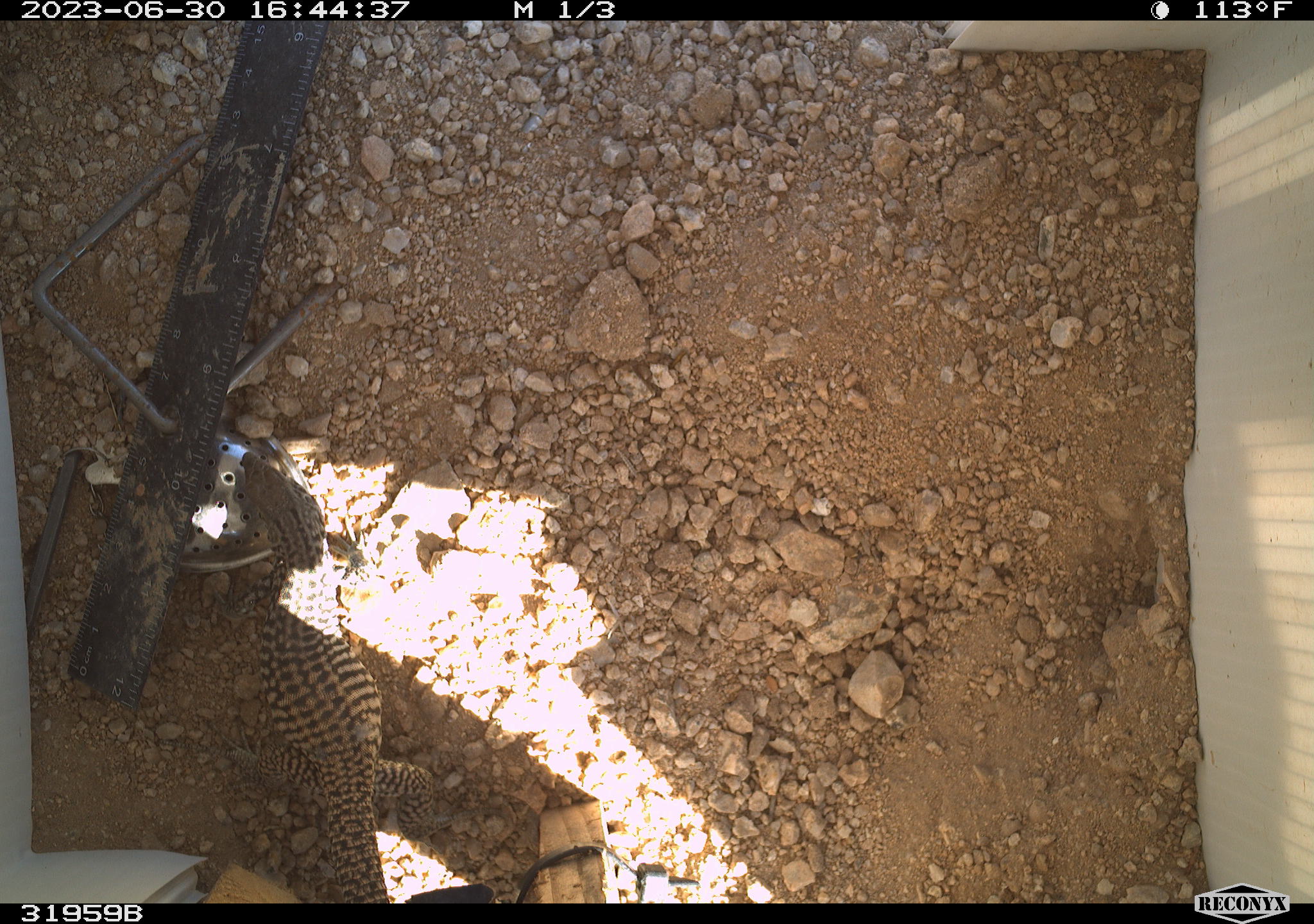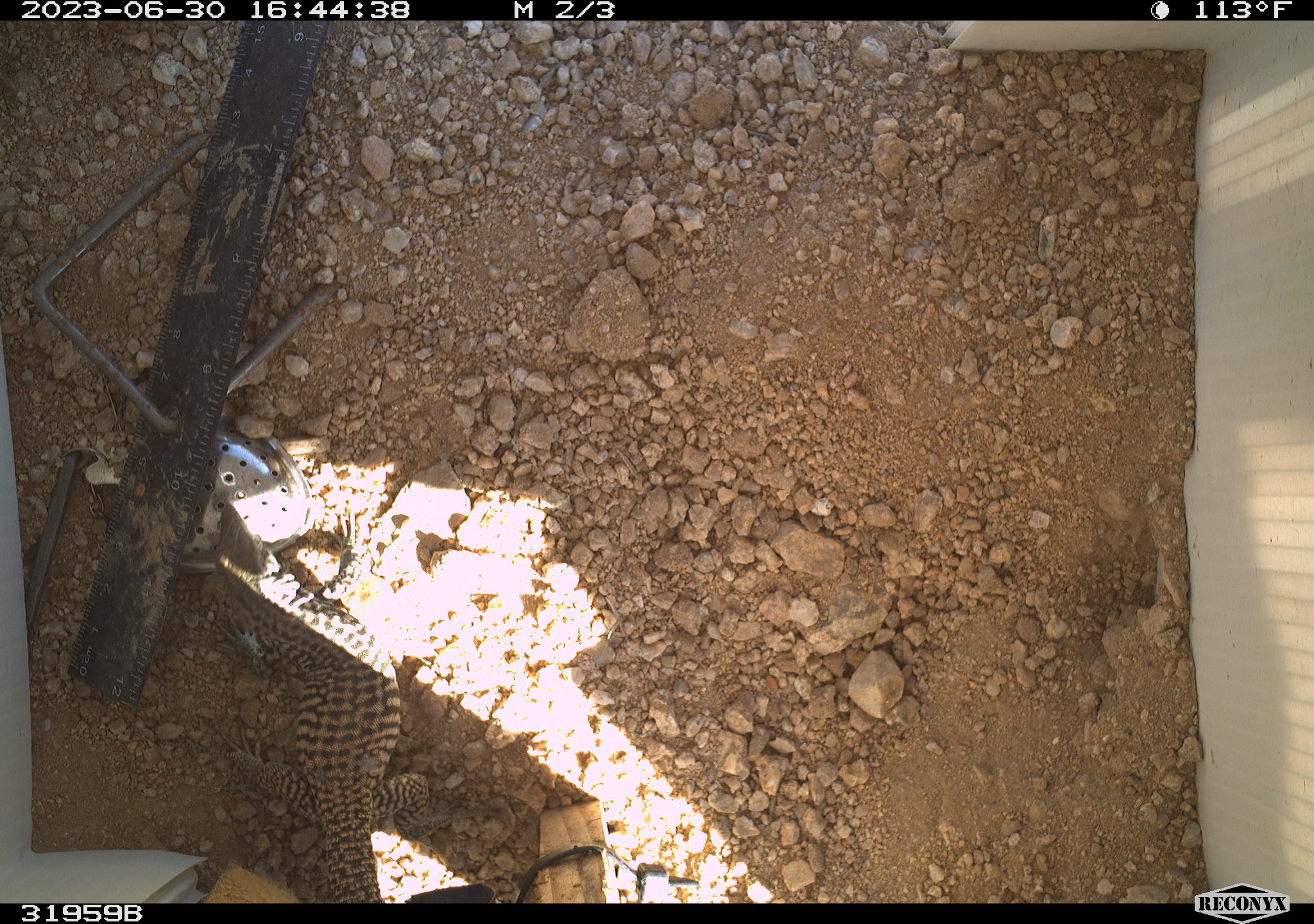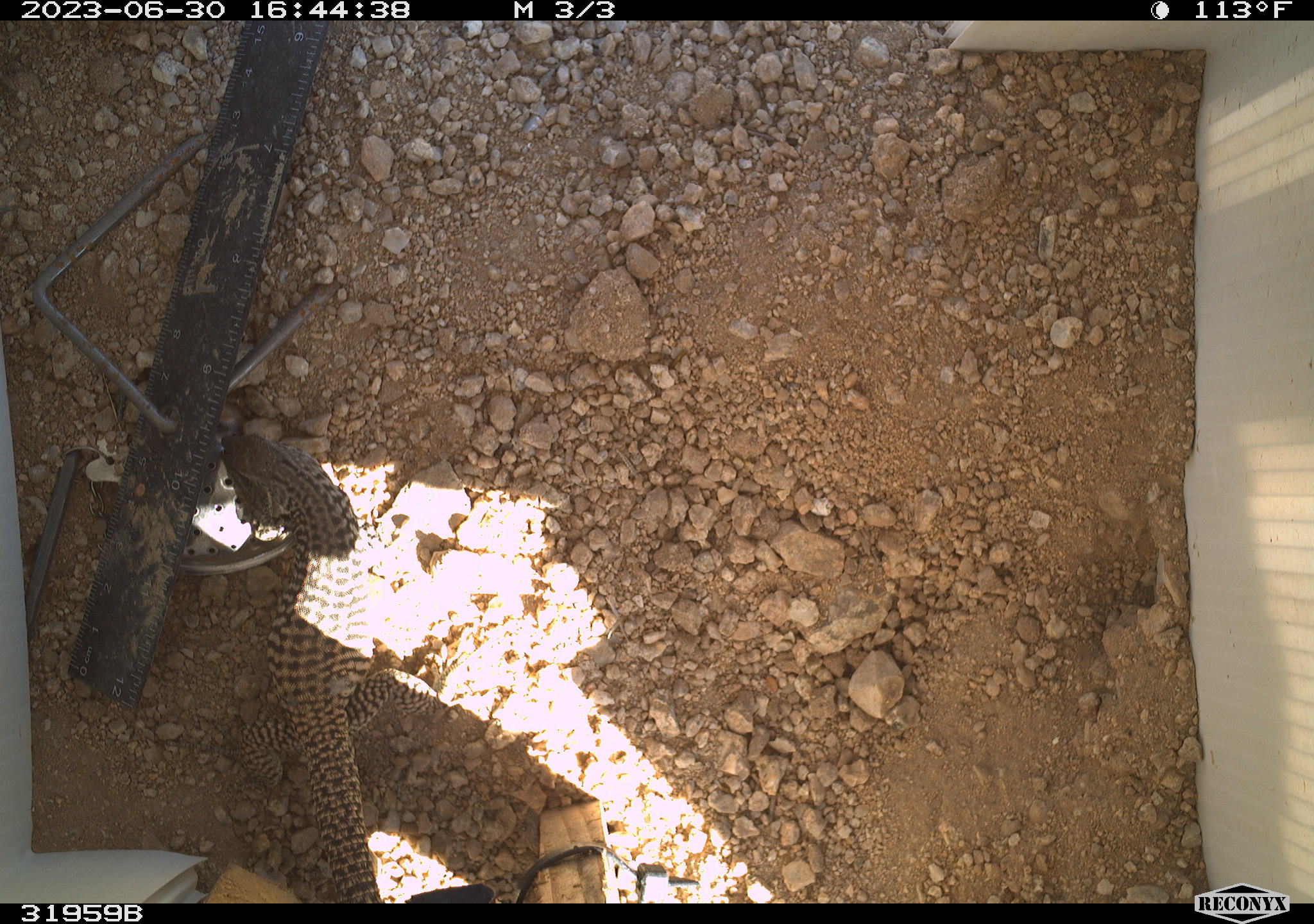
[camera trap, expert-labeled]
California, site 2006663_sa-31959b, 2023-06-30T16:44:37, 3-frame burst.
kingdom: Animalia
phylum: Chordata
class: Reptilia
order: Squamata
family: Teiidae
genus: Aspidoscelis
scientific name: Aspidoscelis tigris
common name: western whiptail